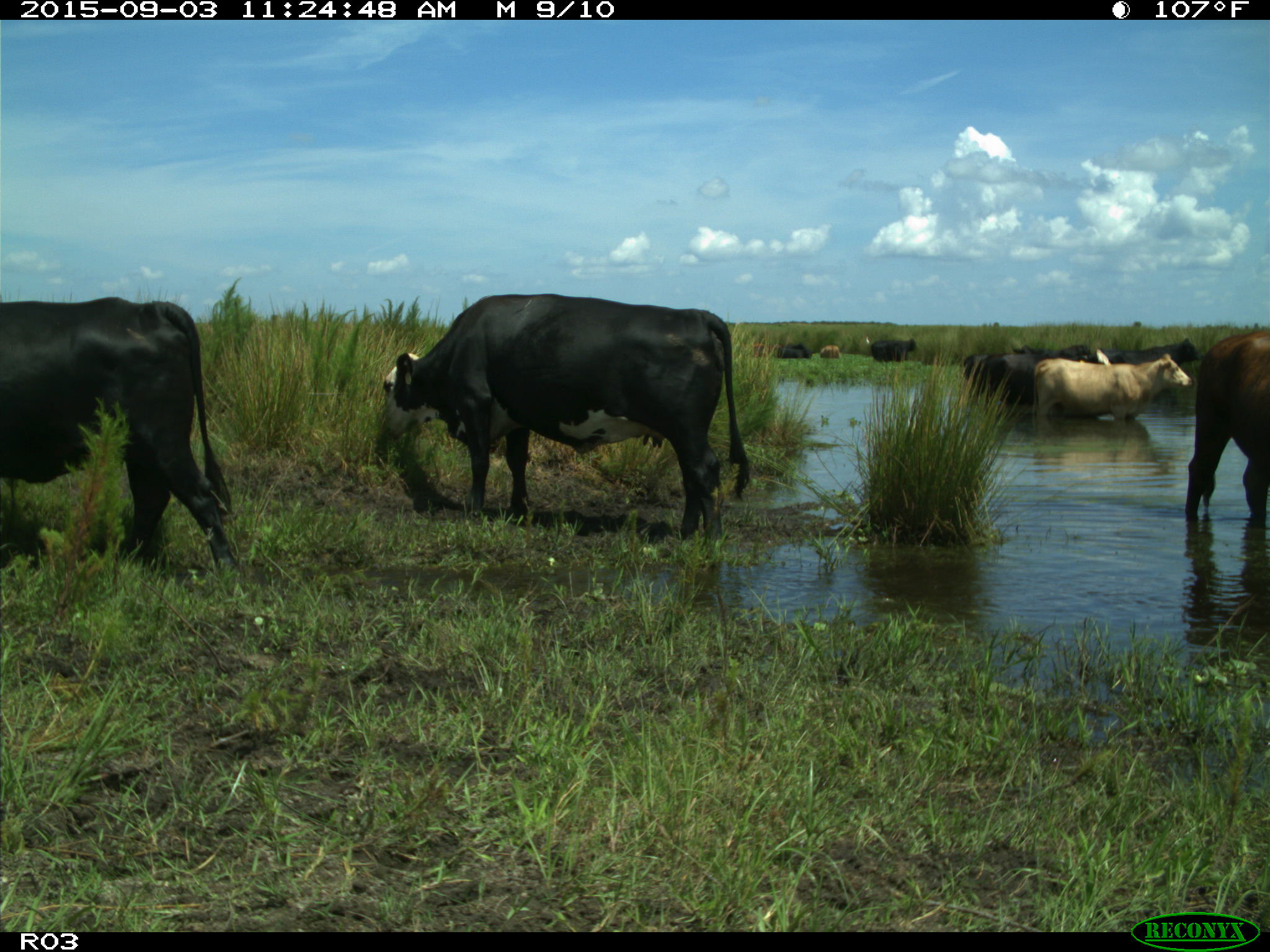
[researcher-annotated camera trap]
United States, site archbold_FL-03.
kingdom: Animalia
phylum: Chordata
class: Mammalia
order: Artiodactyla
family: Bovidae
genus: Bos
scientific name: Bos taurus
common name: domestic cow